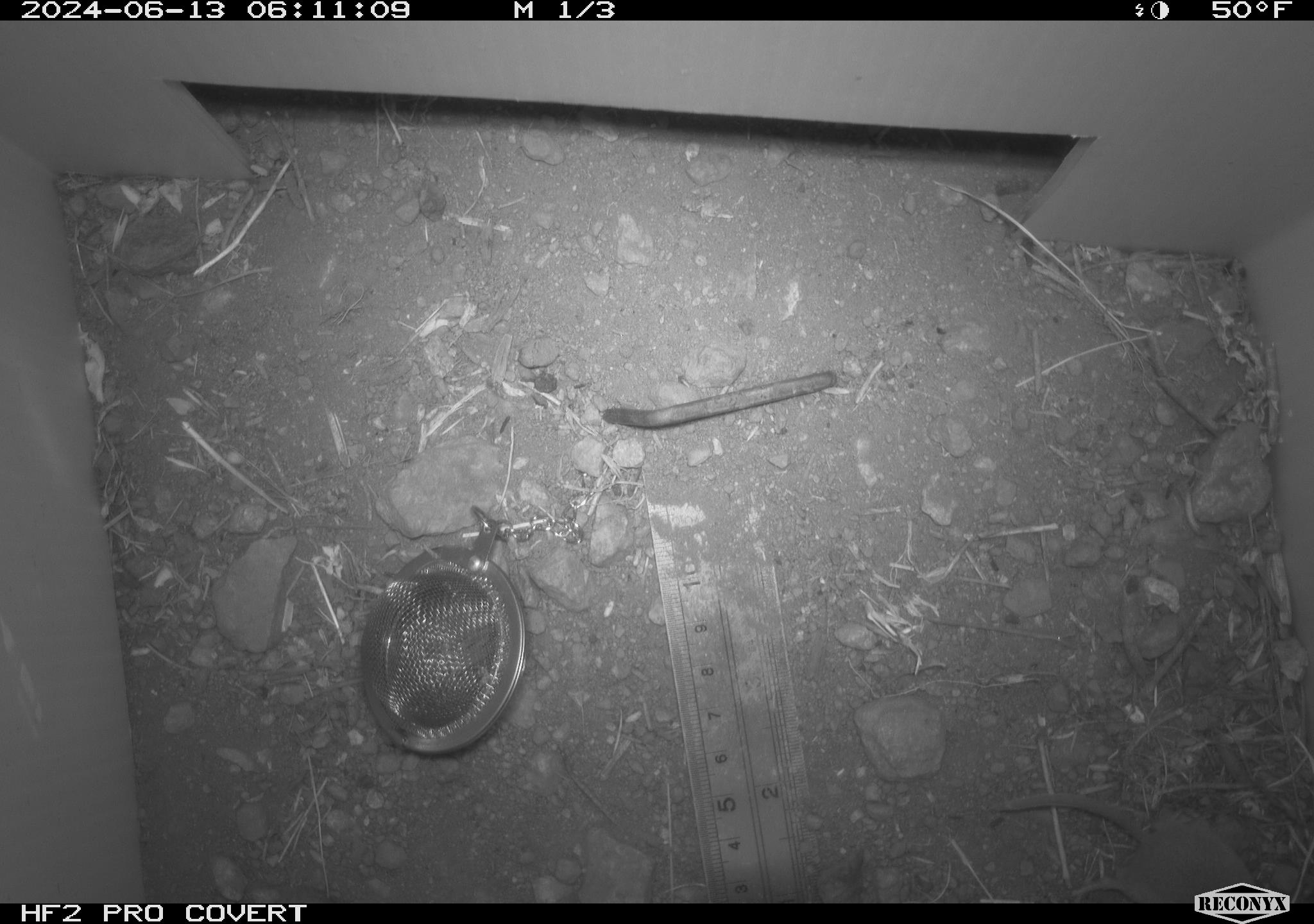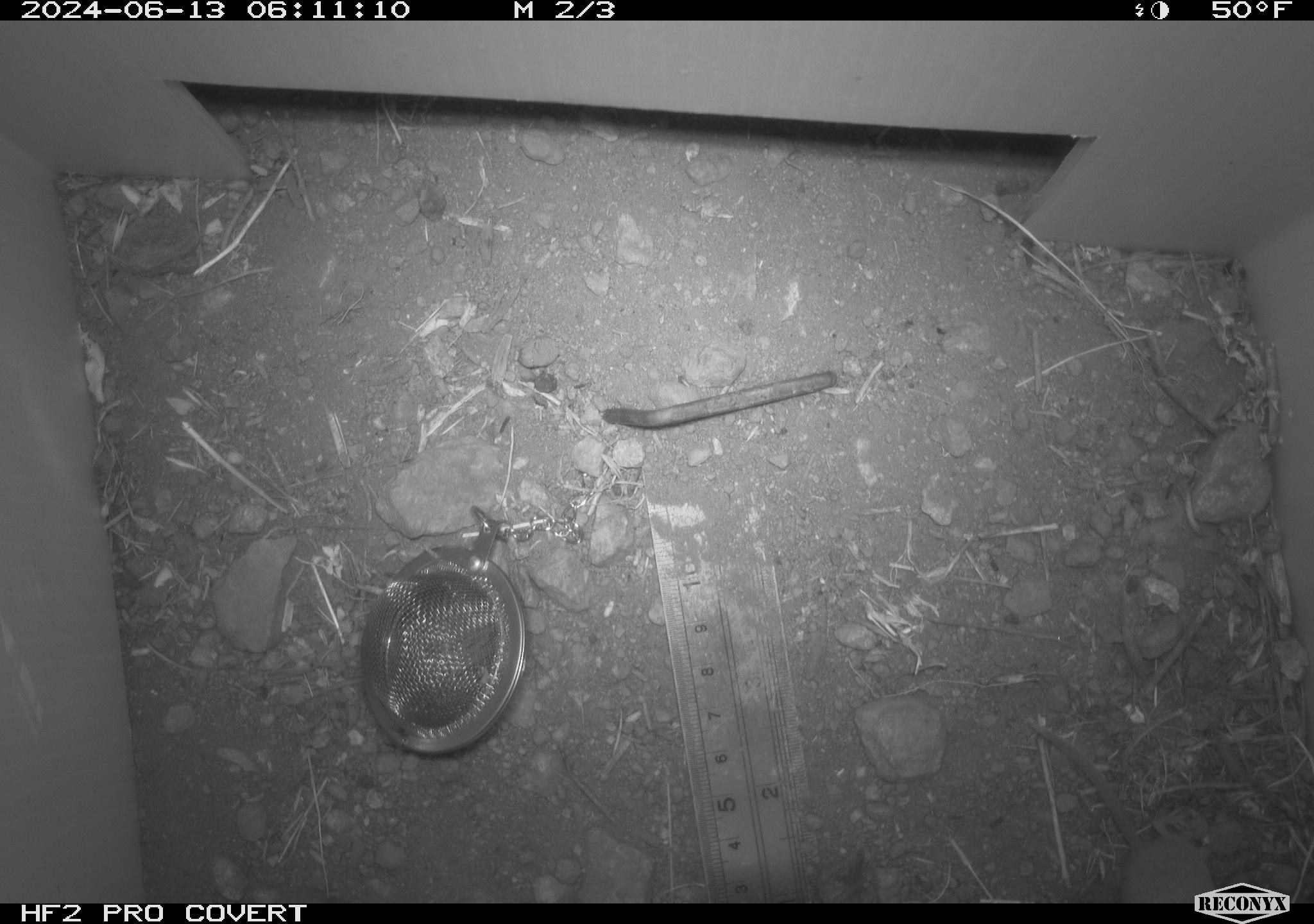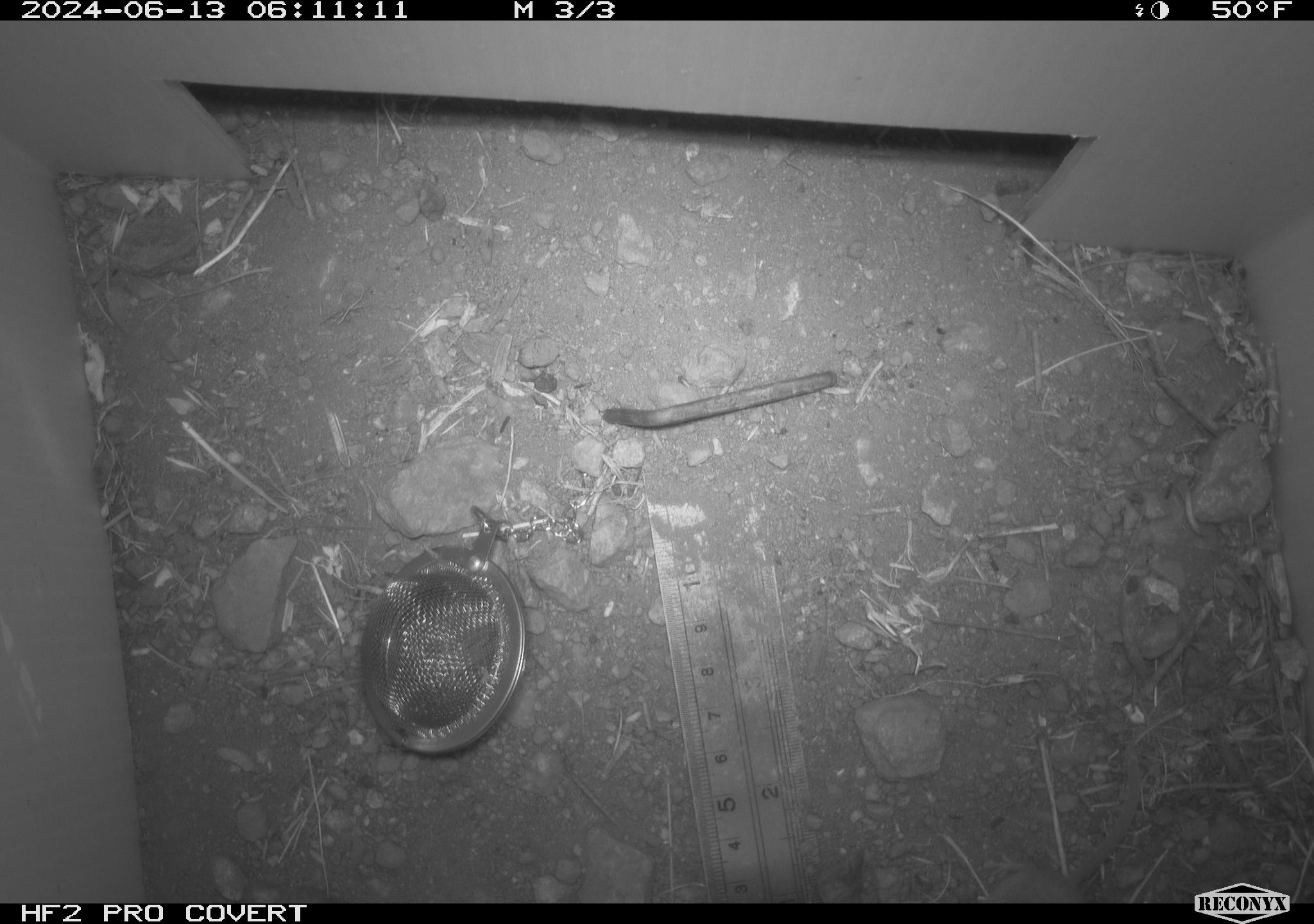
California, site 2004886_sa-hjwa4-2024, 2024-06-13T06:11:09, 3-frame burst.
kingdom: Animalia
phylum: Chordata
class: Mammalia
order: Rodentia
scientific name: Rodentia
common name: rodent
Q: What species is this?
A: Rodent (Rodentia).